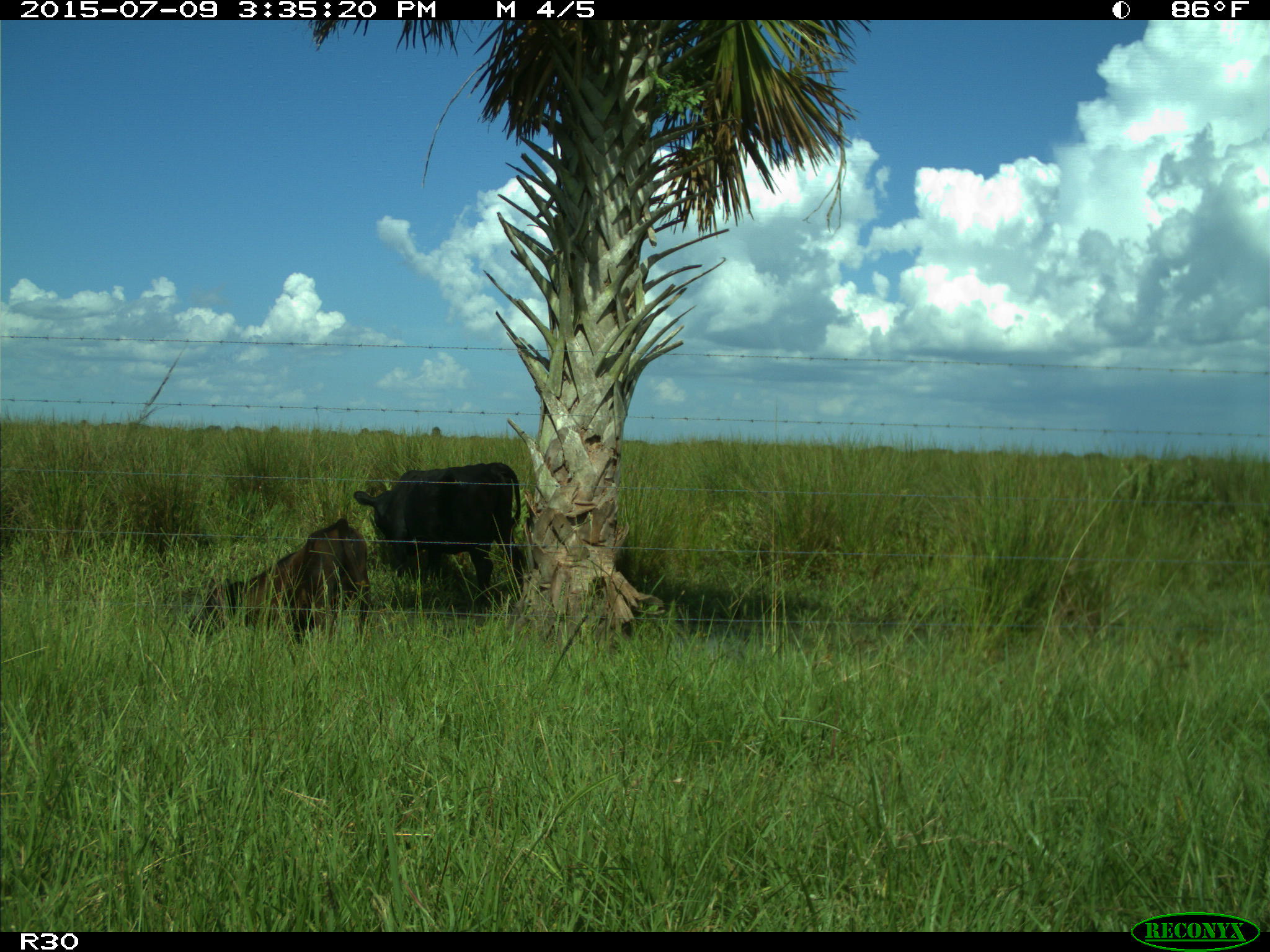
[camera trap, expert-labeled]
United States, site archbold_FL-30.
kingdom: Animalia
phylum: Chordata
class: Mammalia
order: Artiodactyla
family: Bovidae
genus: Bos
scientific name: Bos taurus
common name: domestic cow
Bos taurus (domestic cow).